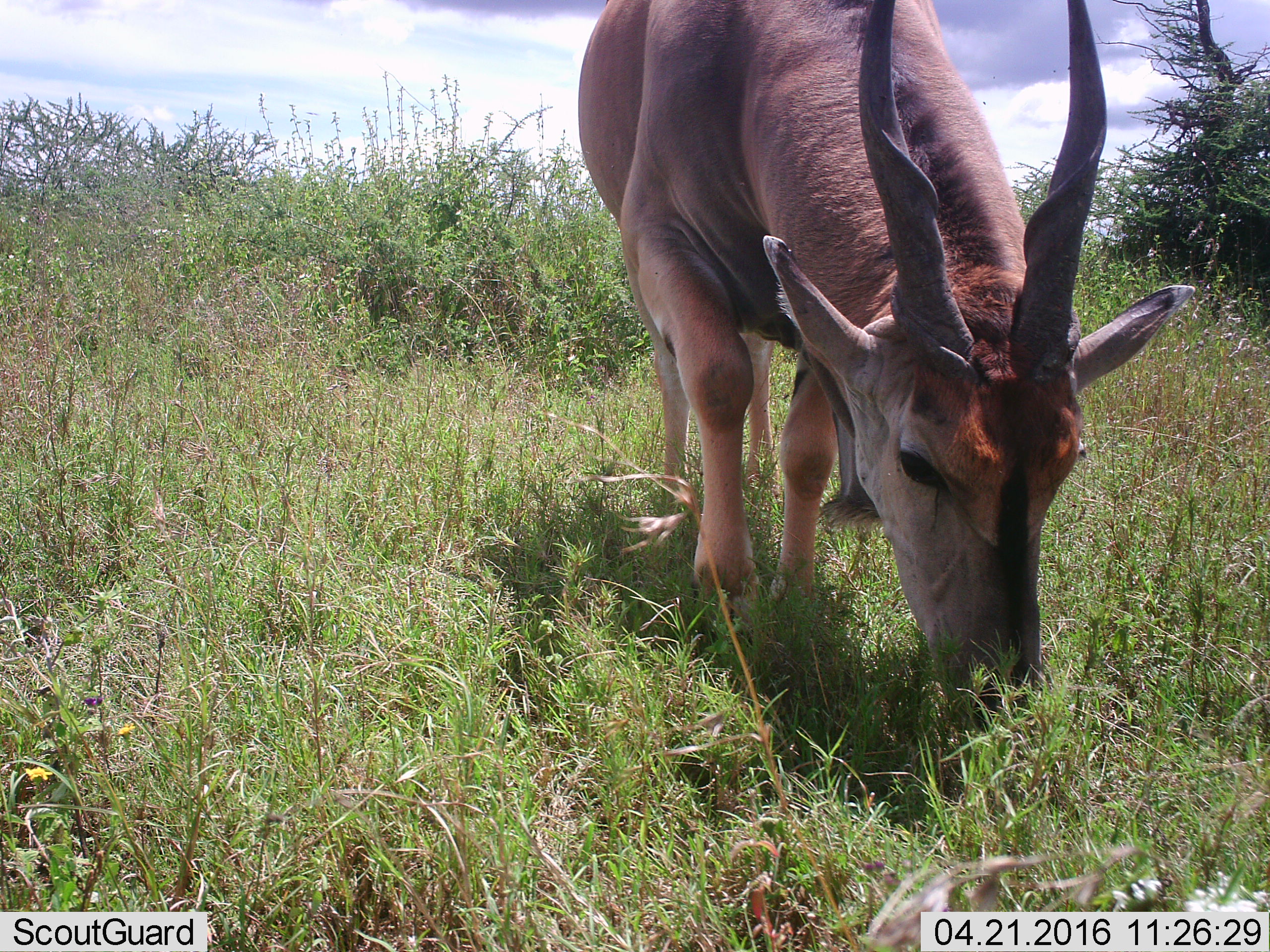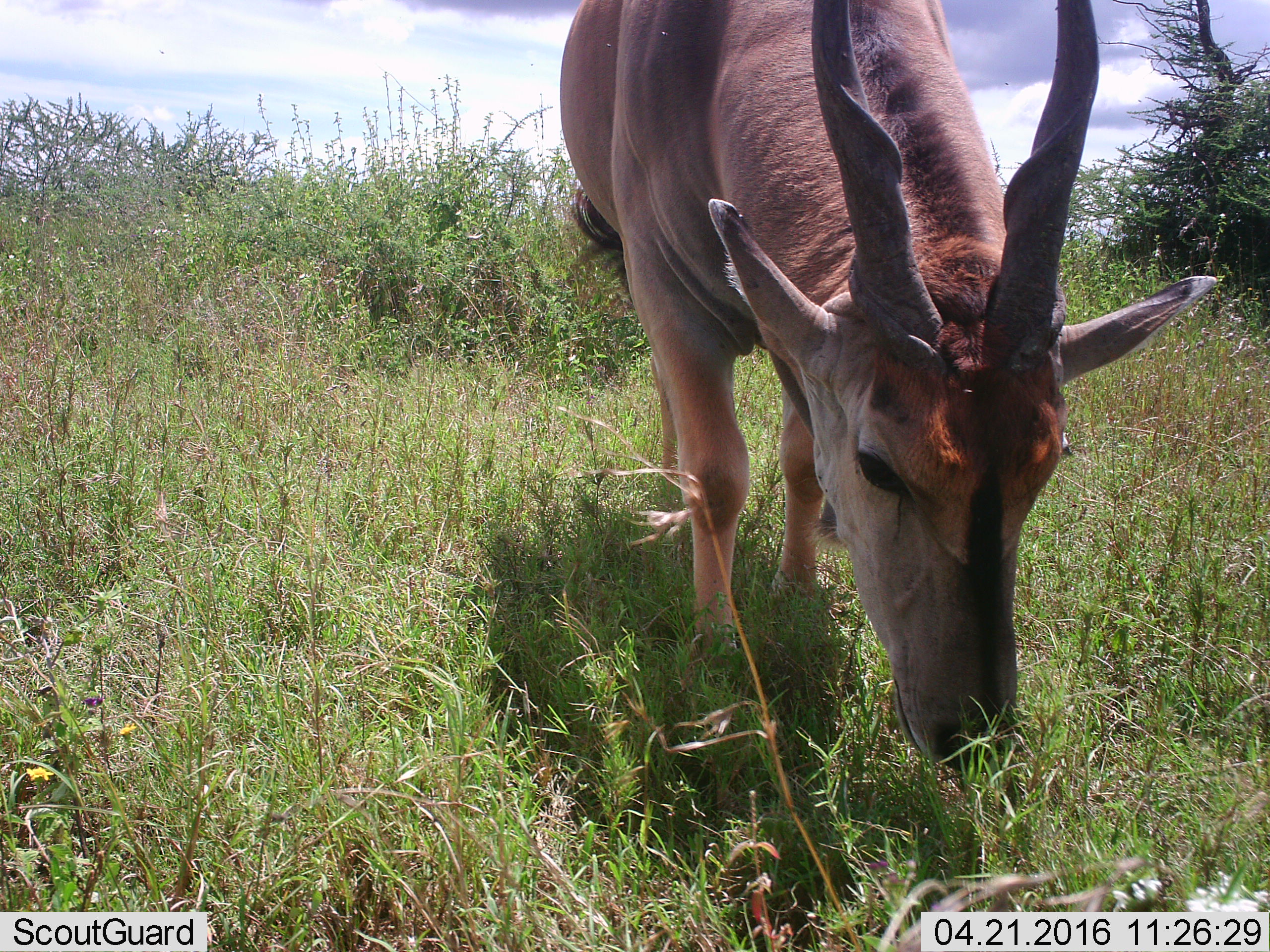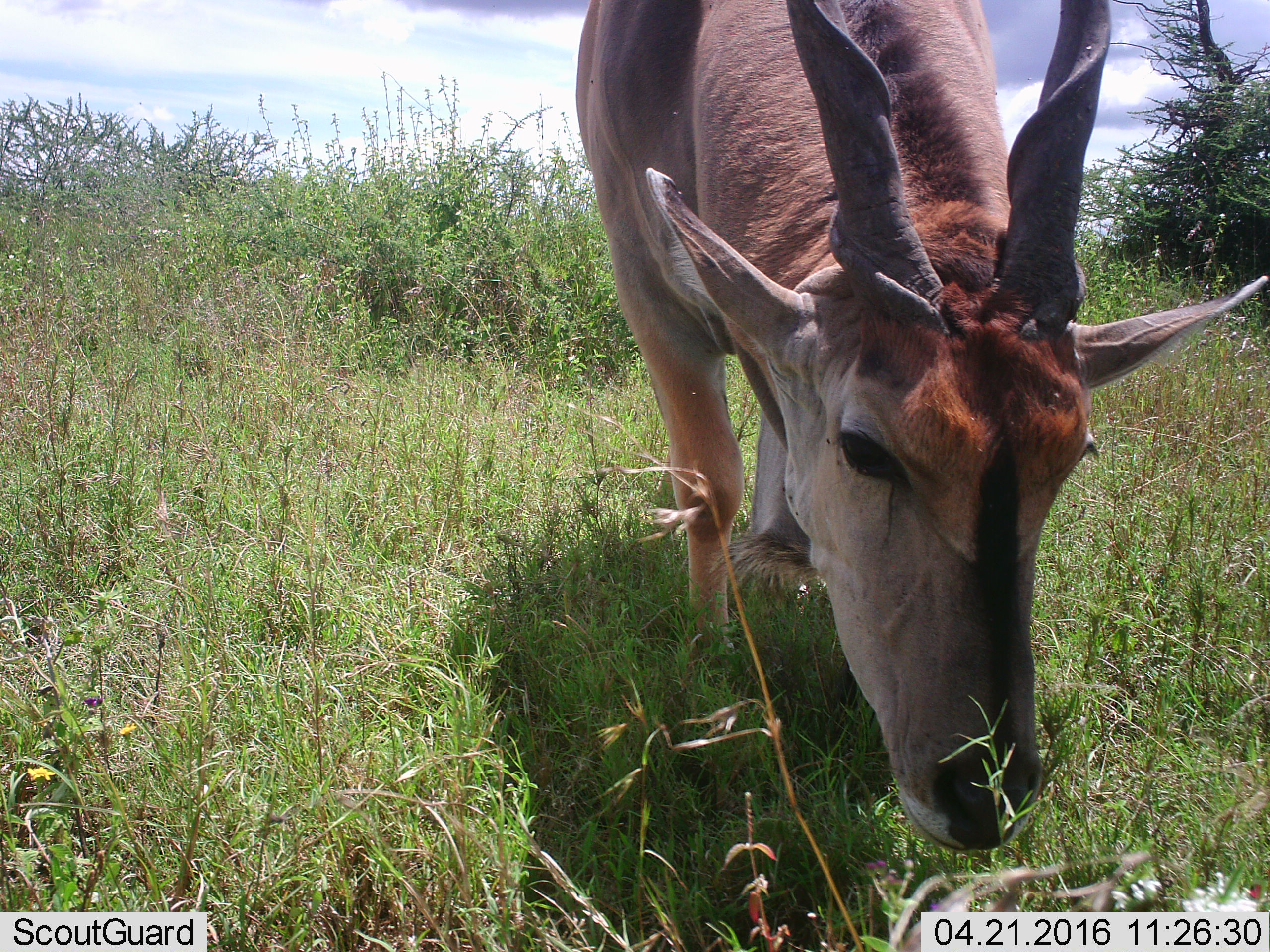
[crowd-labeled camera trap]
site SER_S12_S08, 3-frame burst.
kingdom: Animalia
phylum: Chordata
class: Mammalia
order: Artiodactyla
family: Bovidae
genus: Tragelaphus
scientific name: Tragelaphus oryx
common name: eland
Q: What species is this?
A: Eland (Tragelaphus oryx).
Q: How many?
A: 1.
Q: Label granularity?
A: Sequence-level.